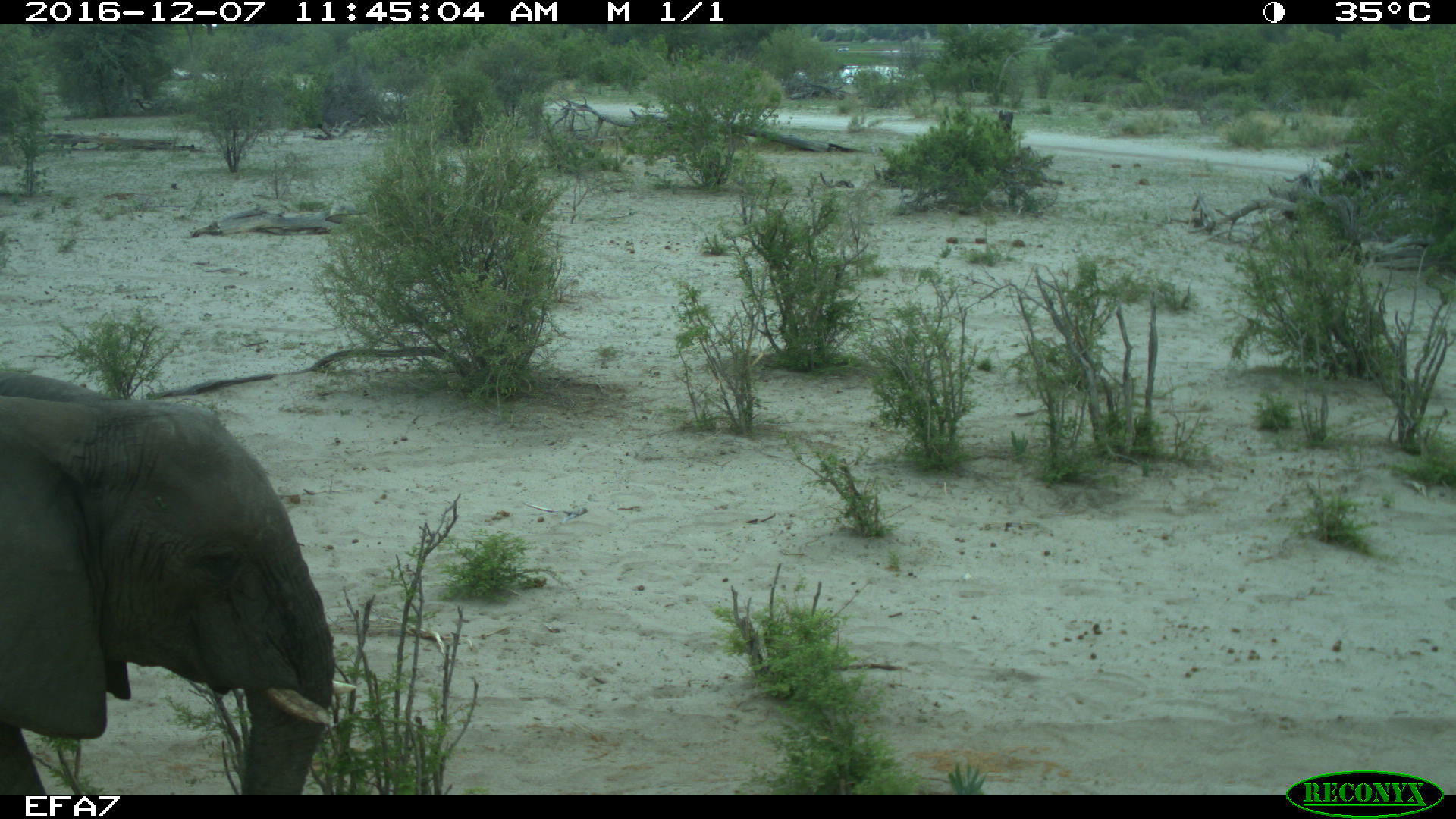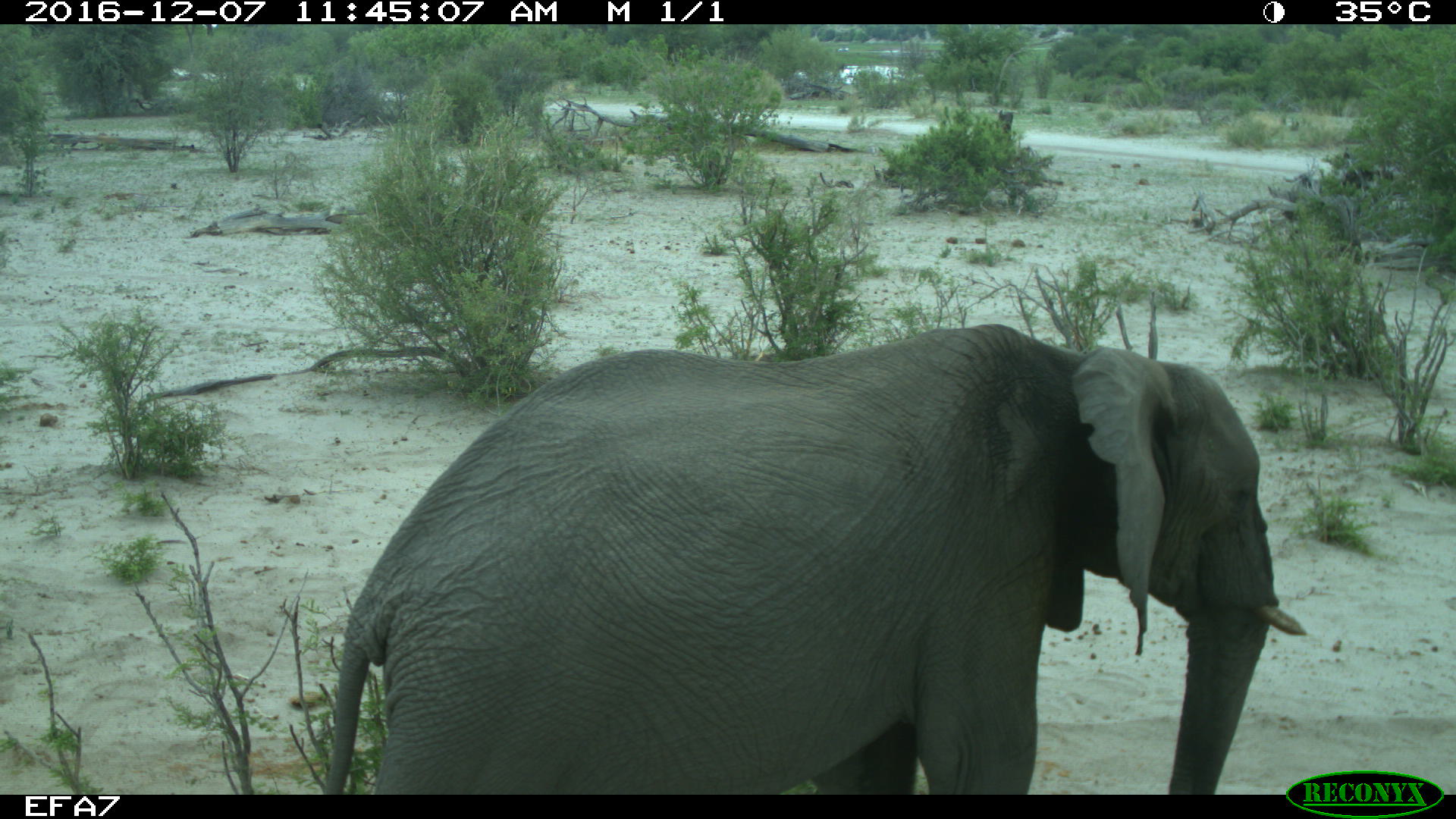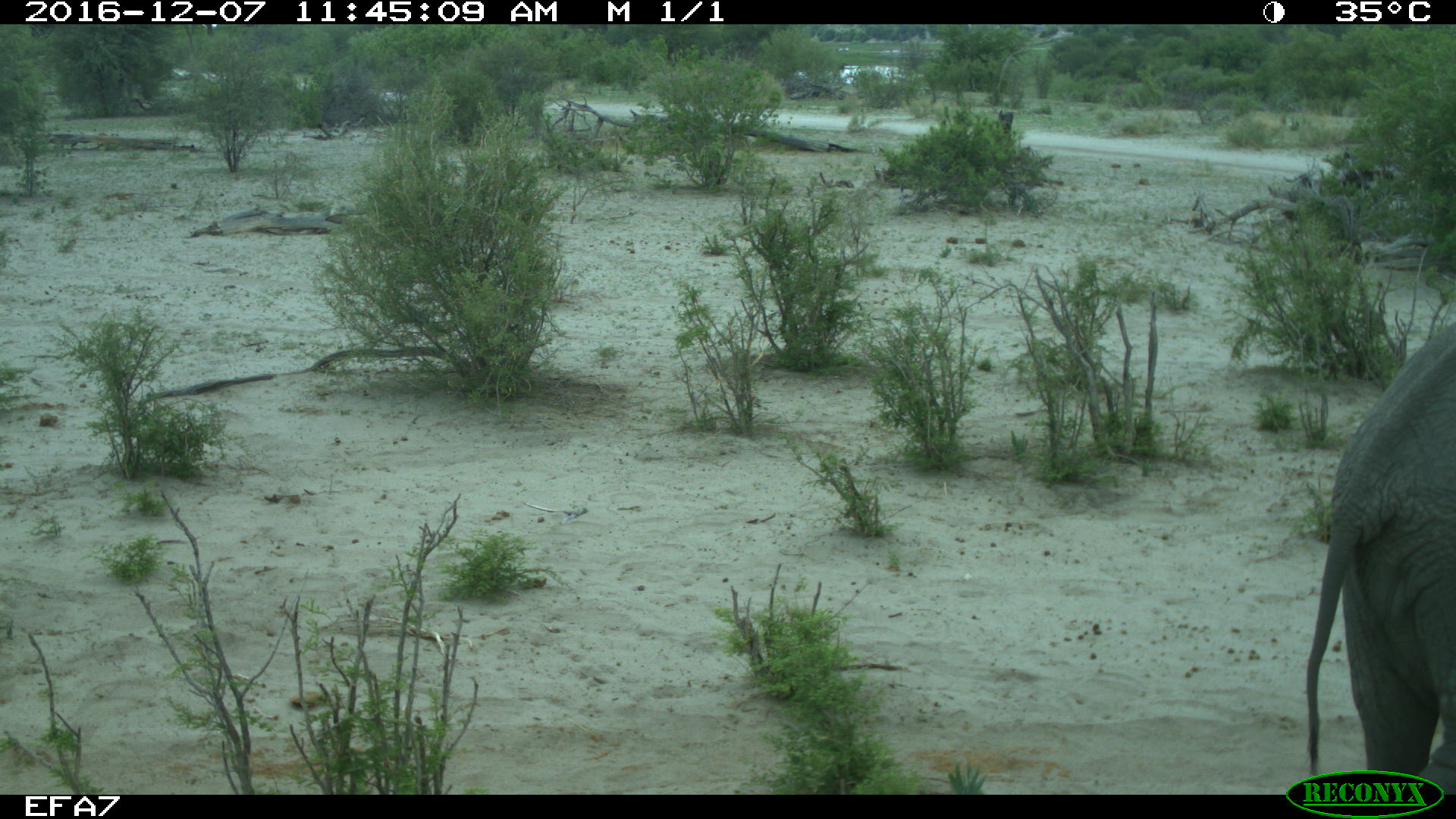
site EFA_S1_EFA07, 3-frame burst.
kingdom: Animalia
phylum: Chordata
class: Mammalia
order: Proboscidea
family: Elephantidae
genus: Loxodonta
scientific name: Loxodonta africana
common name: african bush elephant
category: elephant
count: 1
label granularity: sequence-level